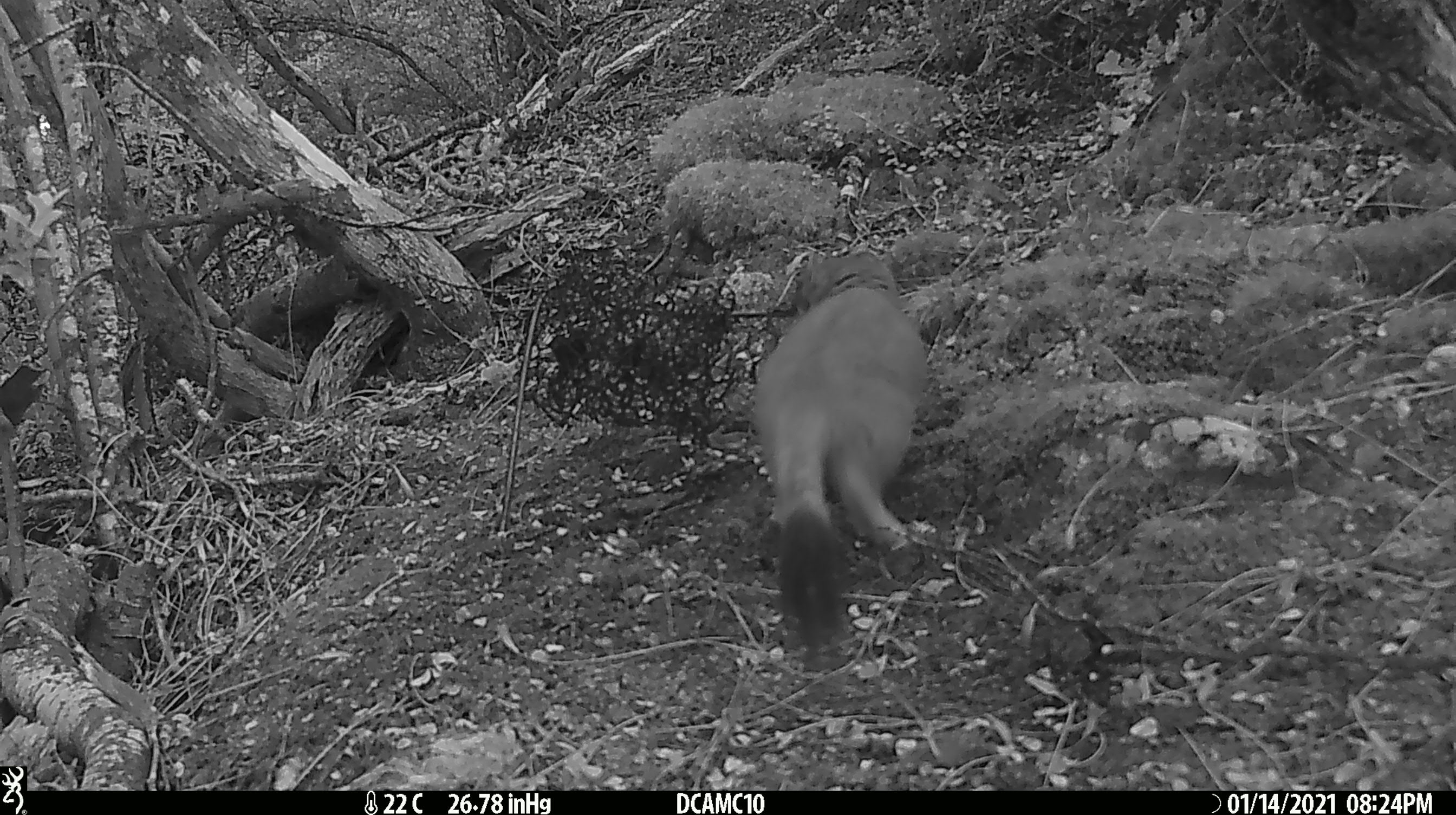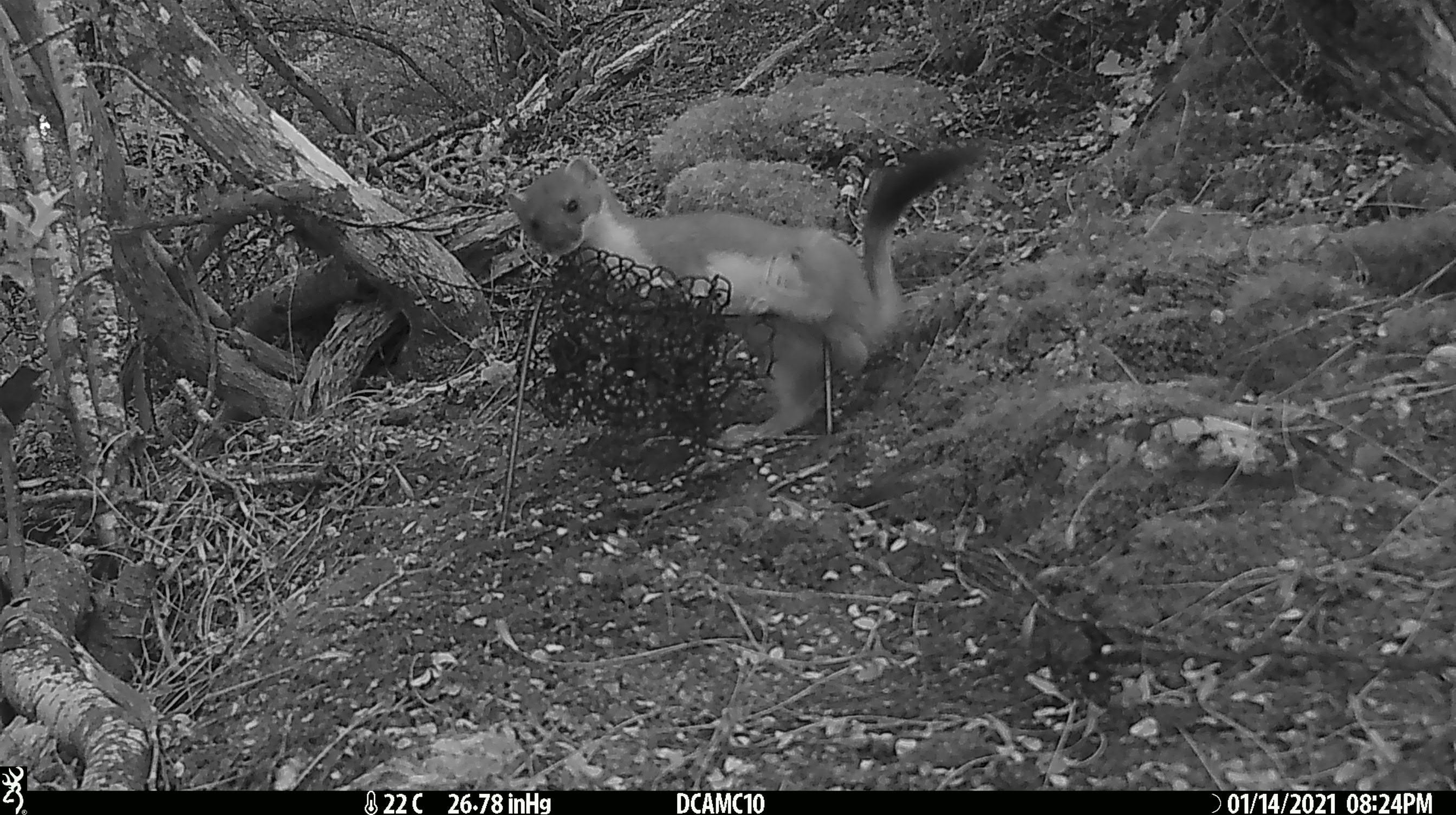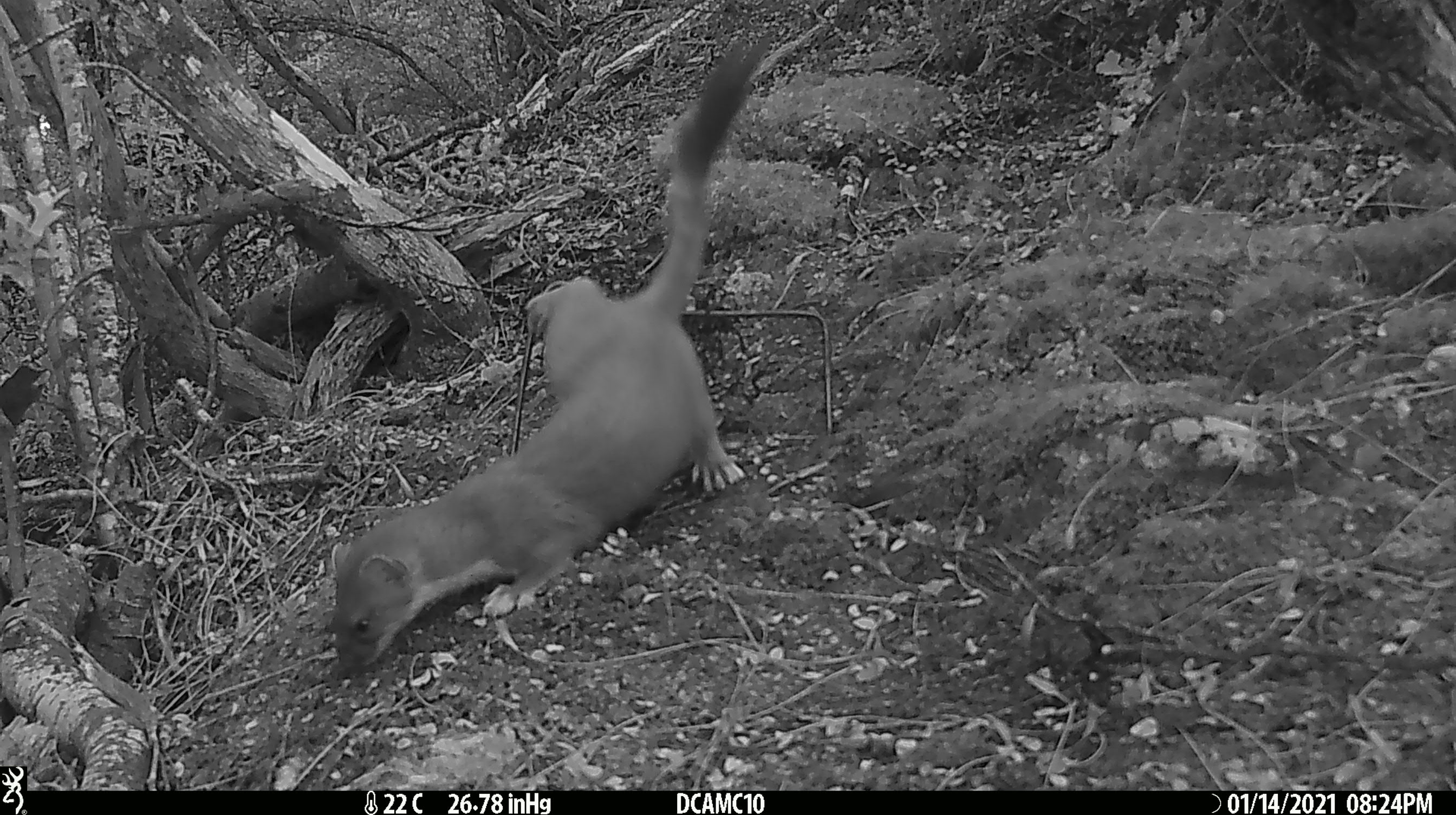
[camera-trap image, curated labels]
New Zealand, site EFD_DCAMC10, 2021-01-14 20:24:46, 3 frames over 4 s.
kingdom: Animalia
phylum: Chordata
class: Mammalia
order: Carnivora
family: Mustelidae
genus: Mustela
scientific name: Mustela erminea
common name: stoat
Stoat (Mustela erminea).